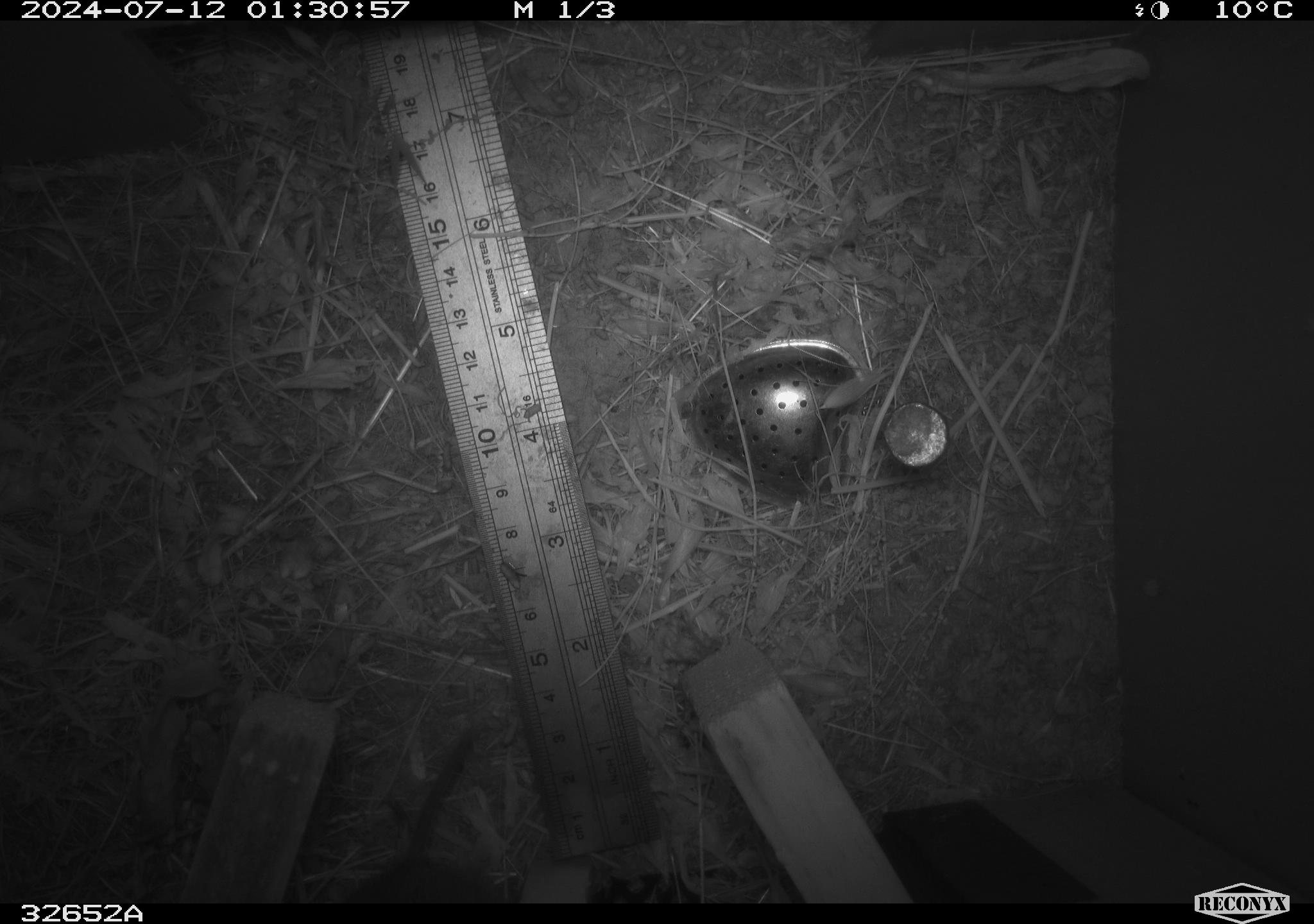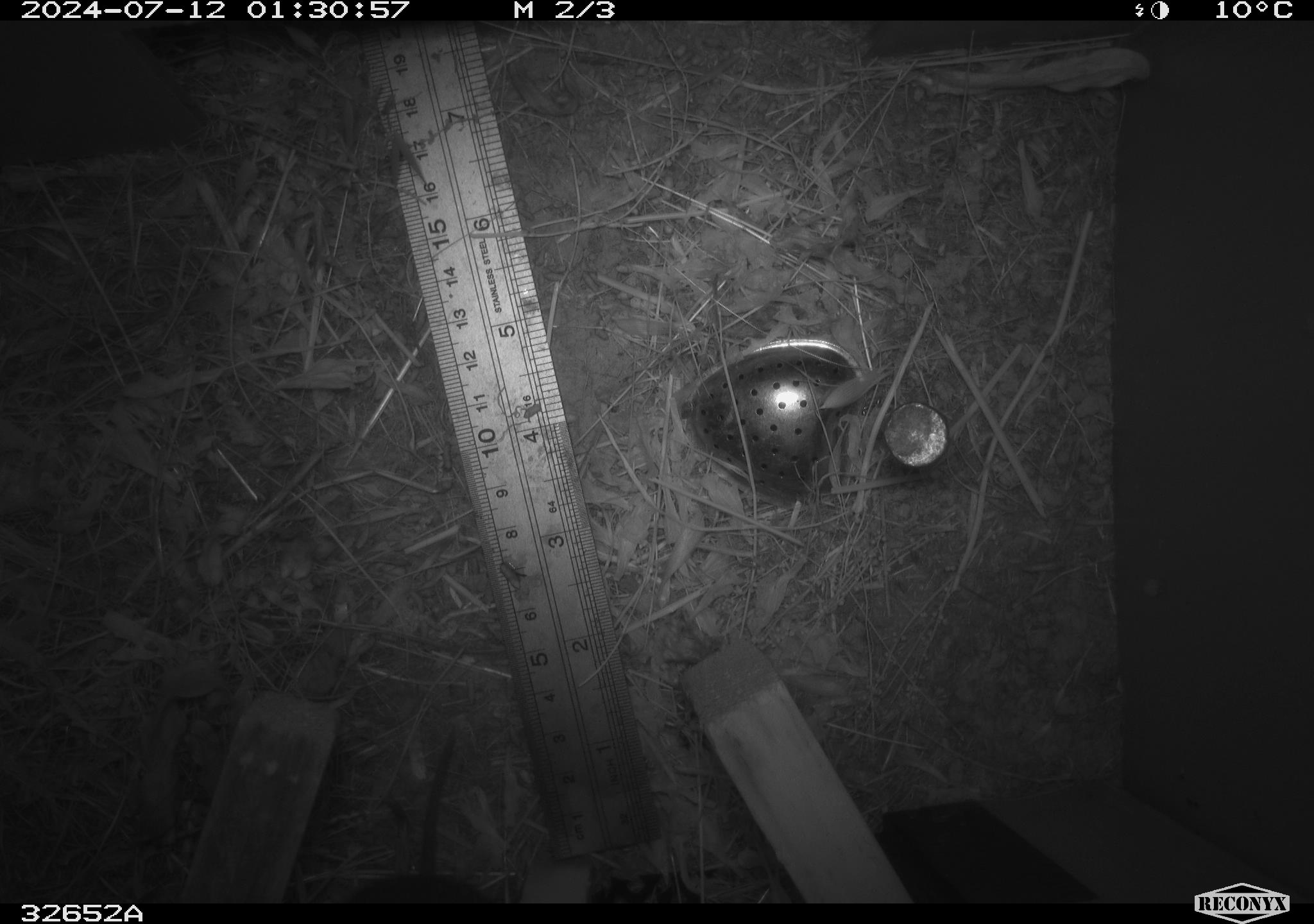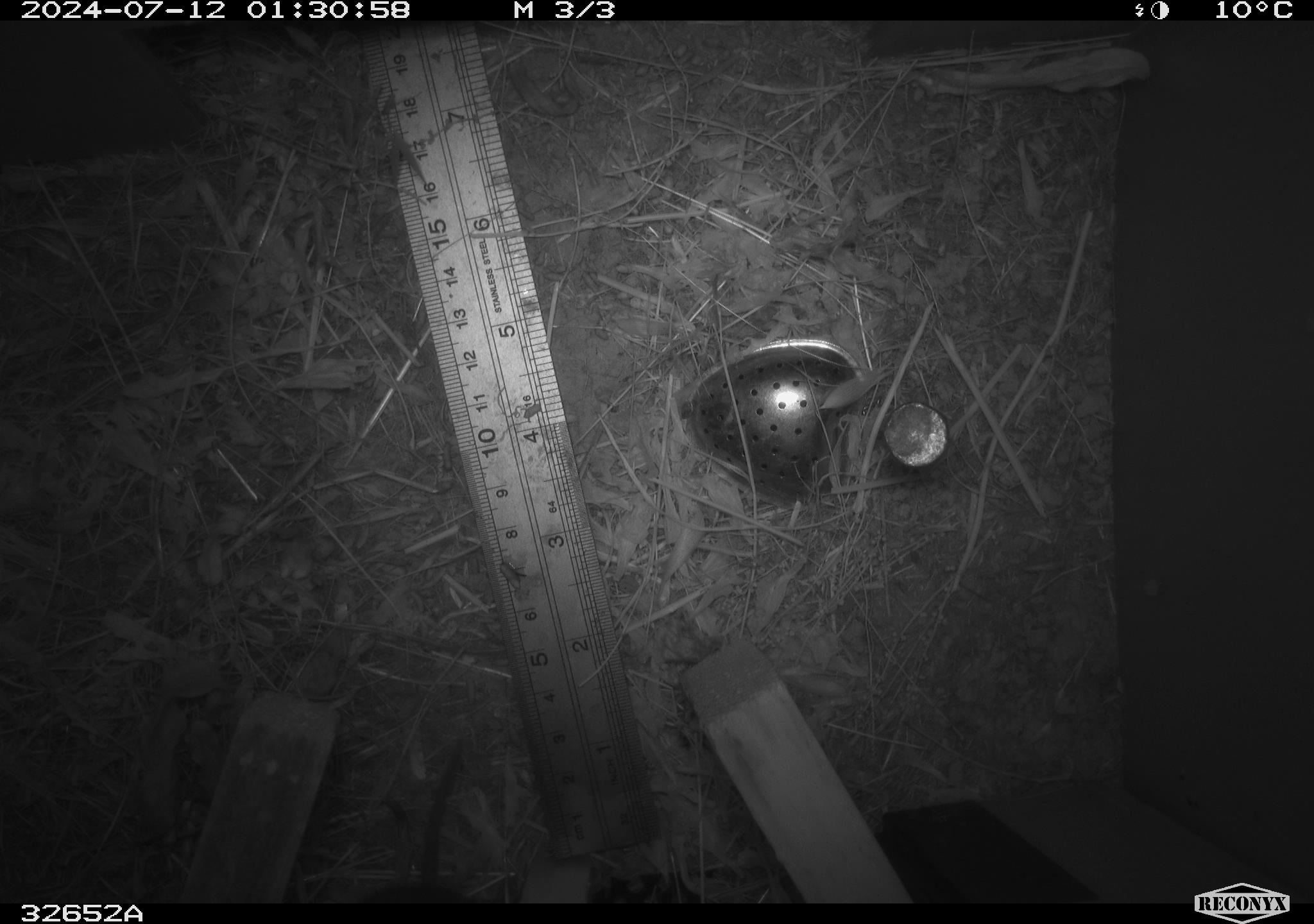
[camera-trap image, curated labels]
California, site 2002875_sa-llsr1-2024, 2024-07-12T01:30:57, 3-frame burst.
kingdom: Animalia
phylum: Chordata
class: Mammalia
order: Rodentia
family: Cricetidae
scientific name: Arvicolinae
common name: voles, lemmings, and muskrats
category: arvicolinae subfamily